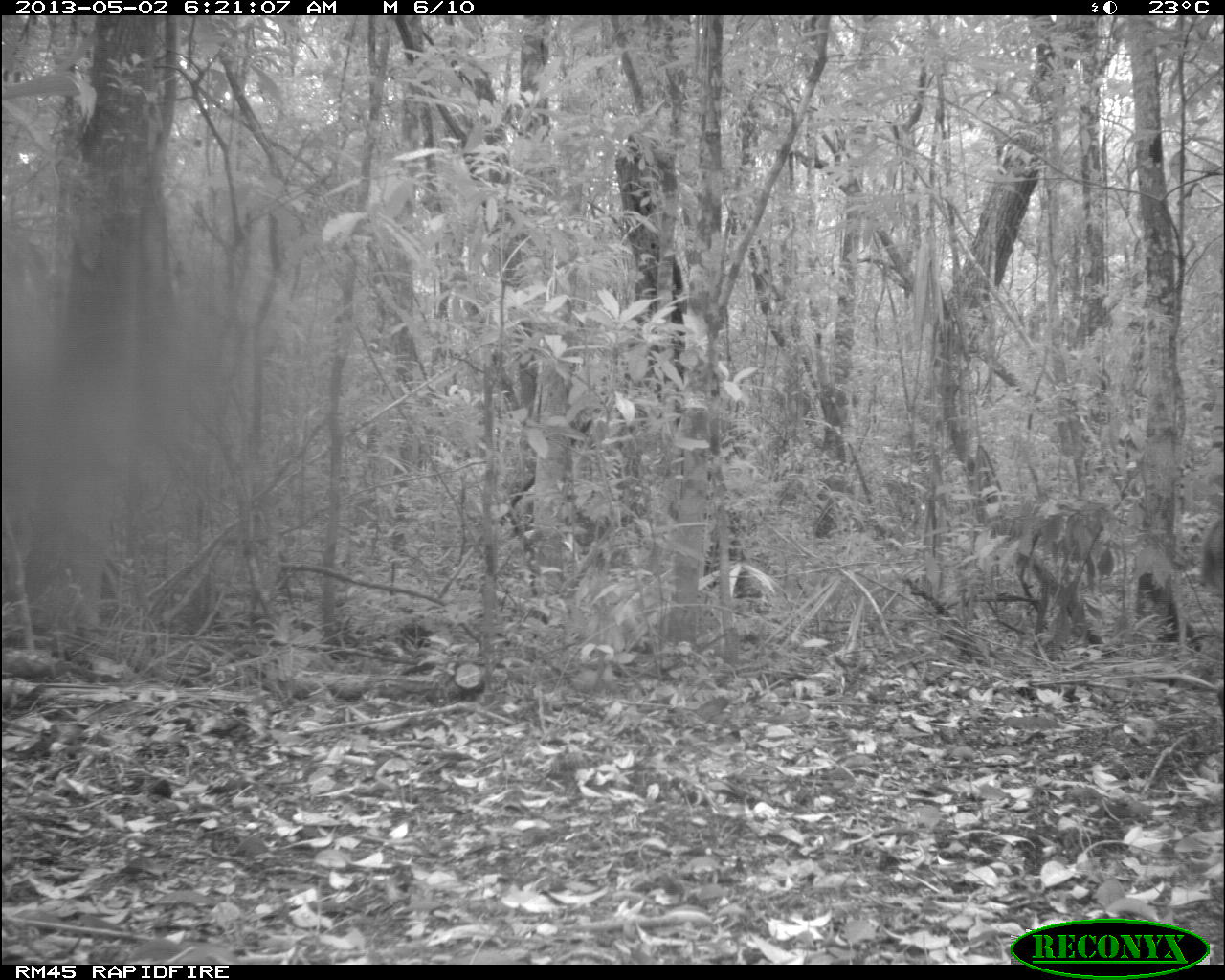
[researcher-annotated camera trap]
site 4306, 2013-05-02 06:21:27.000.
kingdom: Animalia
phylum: Chordata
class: Mammalia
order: Artiodactyla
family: Cervidae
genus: Mazama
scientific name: Mazama temama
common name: central american red brocket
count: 1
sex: male